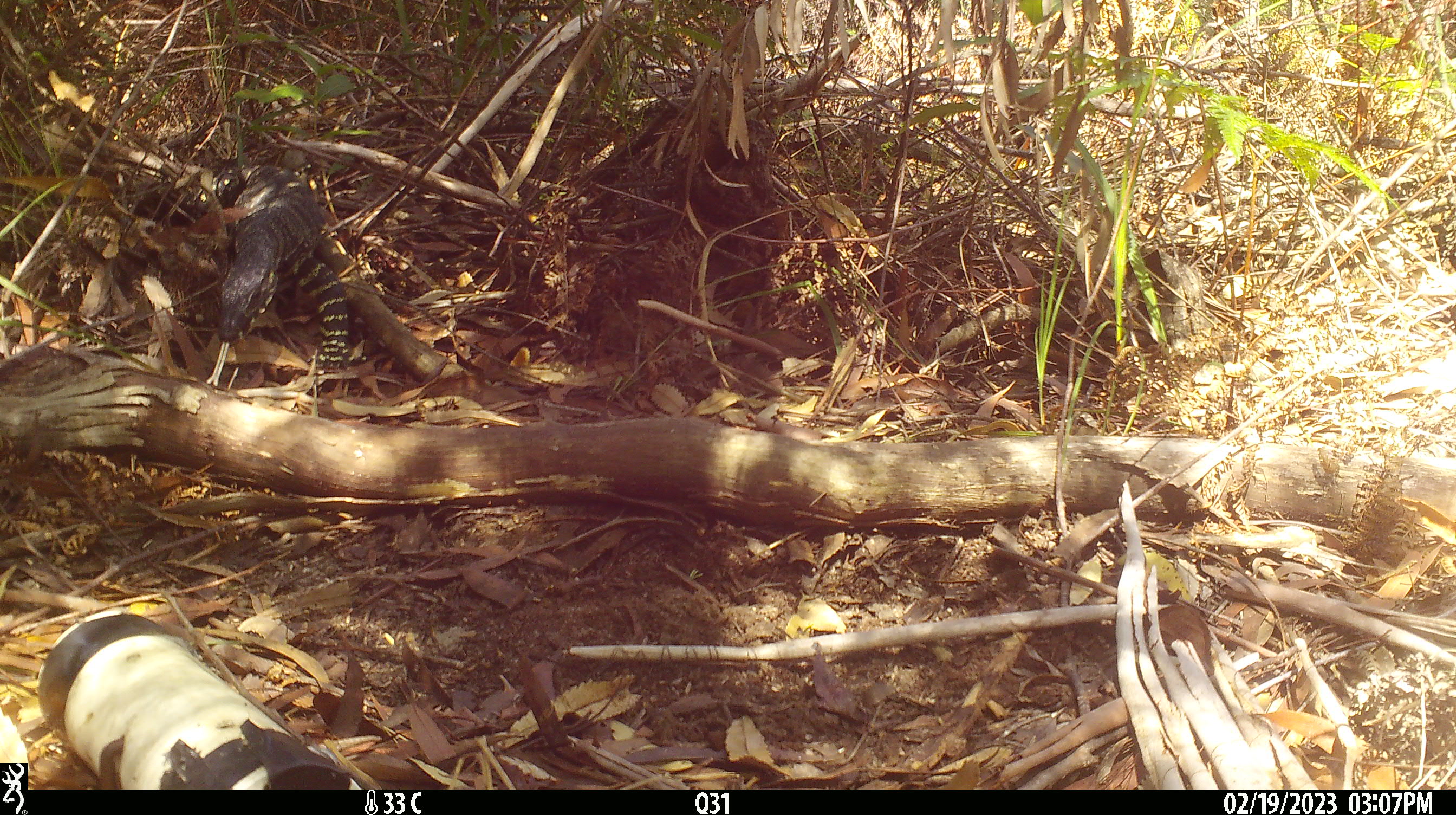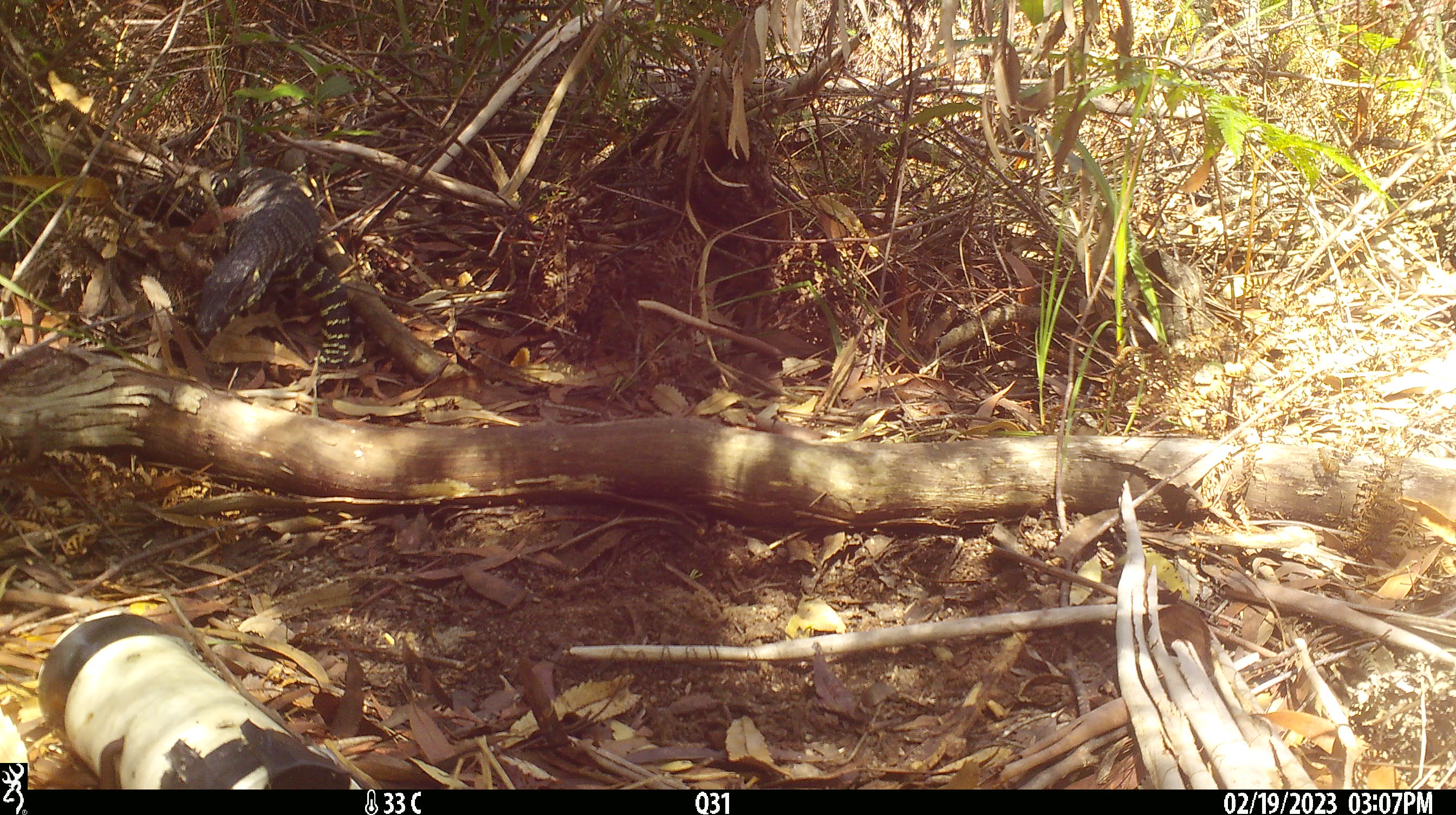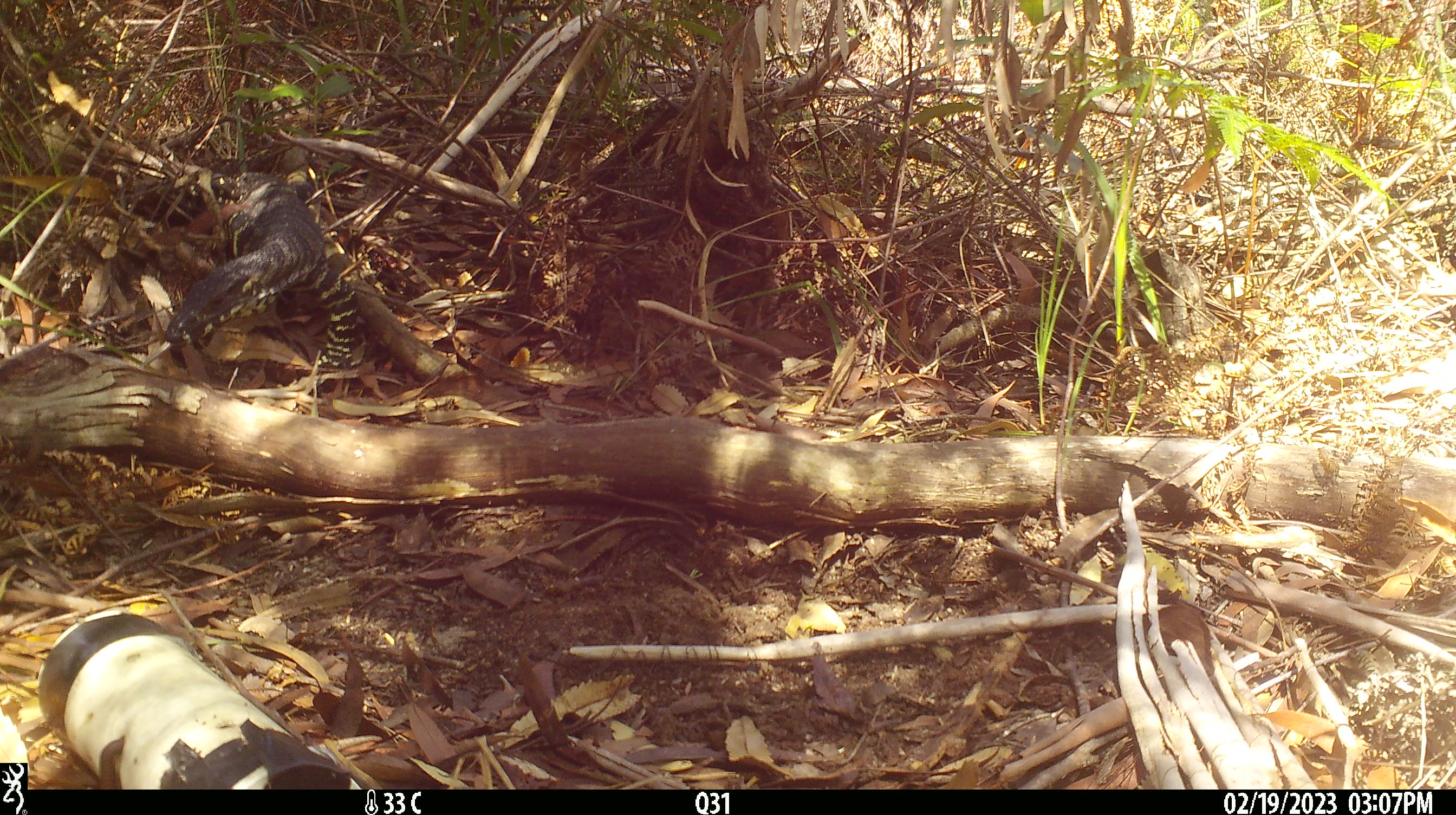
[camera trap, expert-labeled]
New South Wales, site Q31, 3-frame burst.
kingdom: Animalia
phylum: Chordata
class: Reptilia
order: Squamata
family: Varanidae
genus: Varanus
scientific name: Varanus varius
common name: lace monitor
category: goanna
Goanna (lace monitor) (Varanus varius).